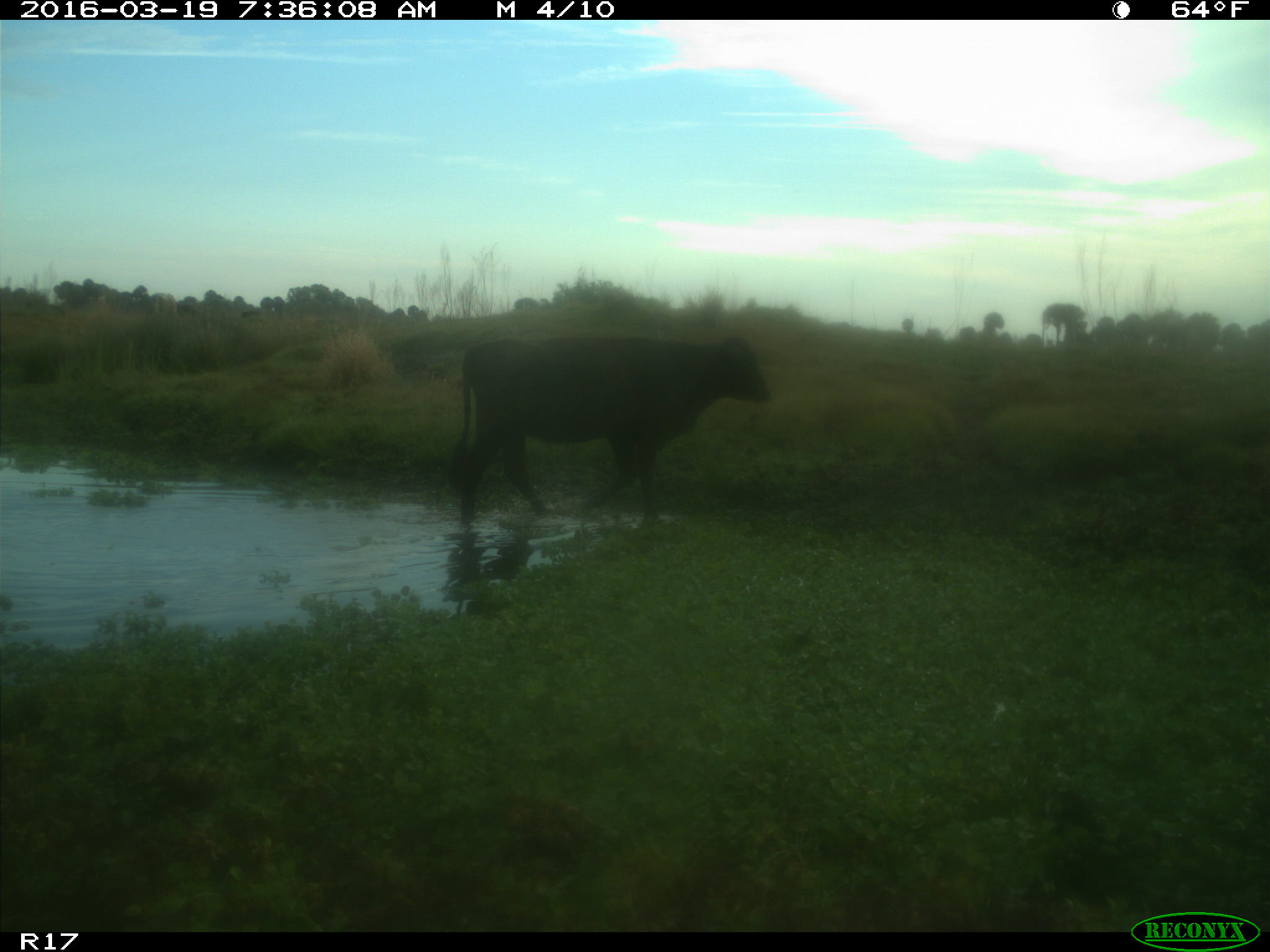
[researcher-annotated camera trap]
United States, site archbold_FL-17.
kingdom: Animalia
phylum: Chordata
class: Mammalia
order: Artiodactyla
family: Bovidae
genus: Bos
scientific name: Bos taurus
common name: domestic cow